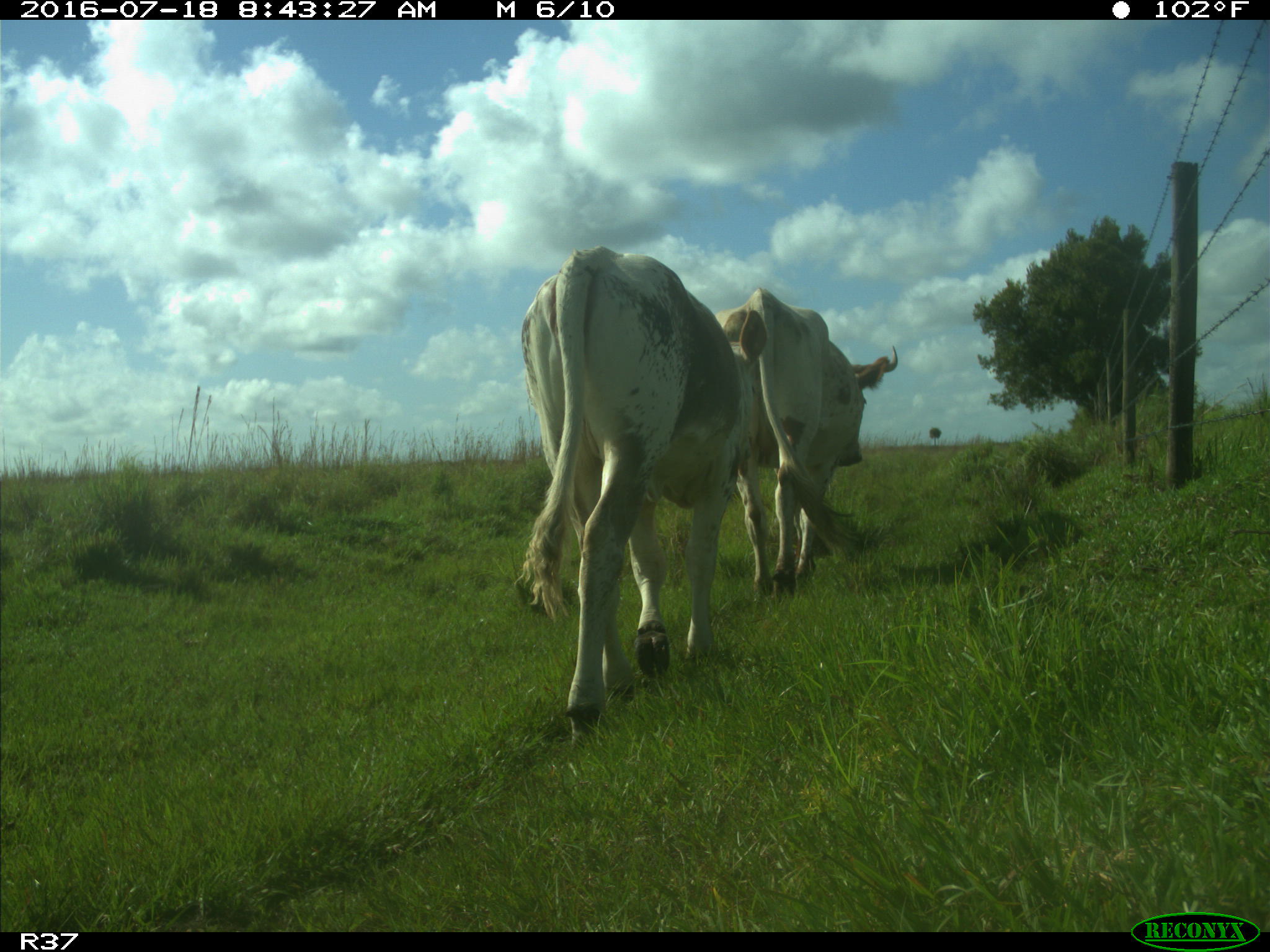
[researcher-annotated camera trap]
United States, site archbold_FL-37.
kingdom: Animalia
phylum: Chordata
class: Mammalia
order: Artiodactyla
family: Bovidae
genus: Bos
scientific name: Bos taurus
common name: domestic cow